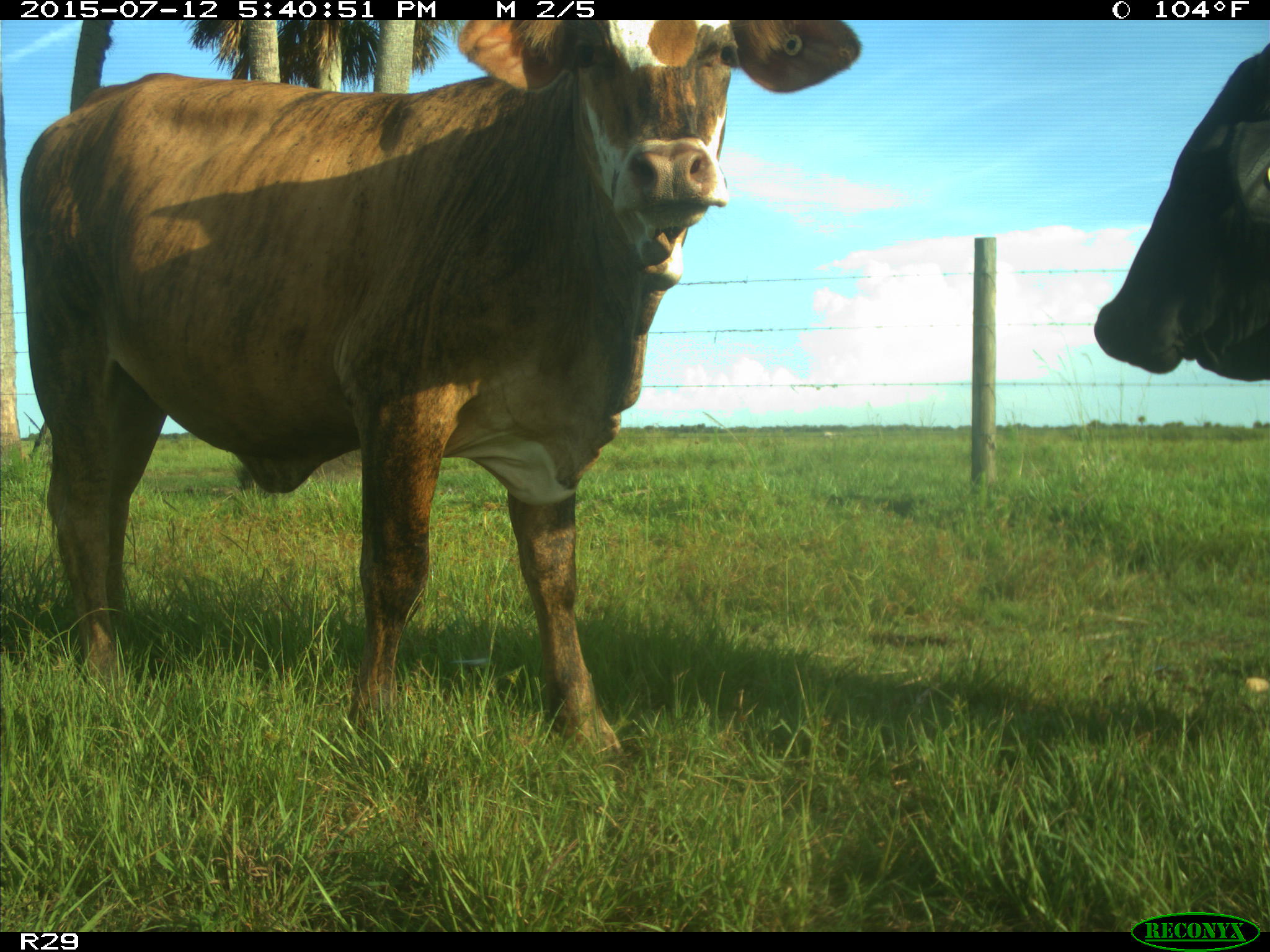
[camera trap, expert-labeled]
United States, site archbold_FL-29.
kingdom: Animalia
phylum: Chordata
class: Mammalia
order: Artiodactyla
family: Bovidae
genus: Bos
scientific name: Bos taurus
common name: domestic cow